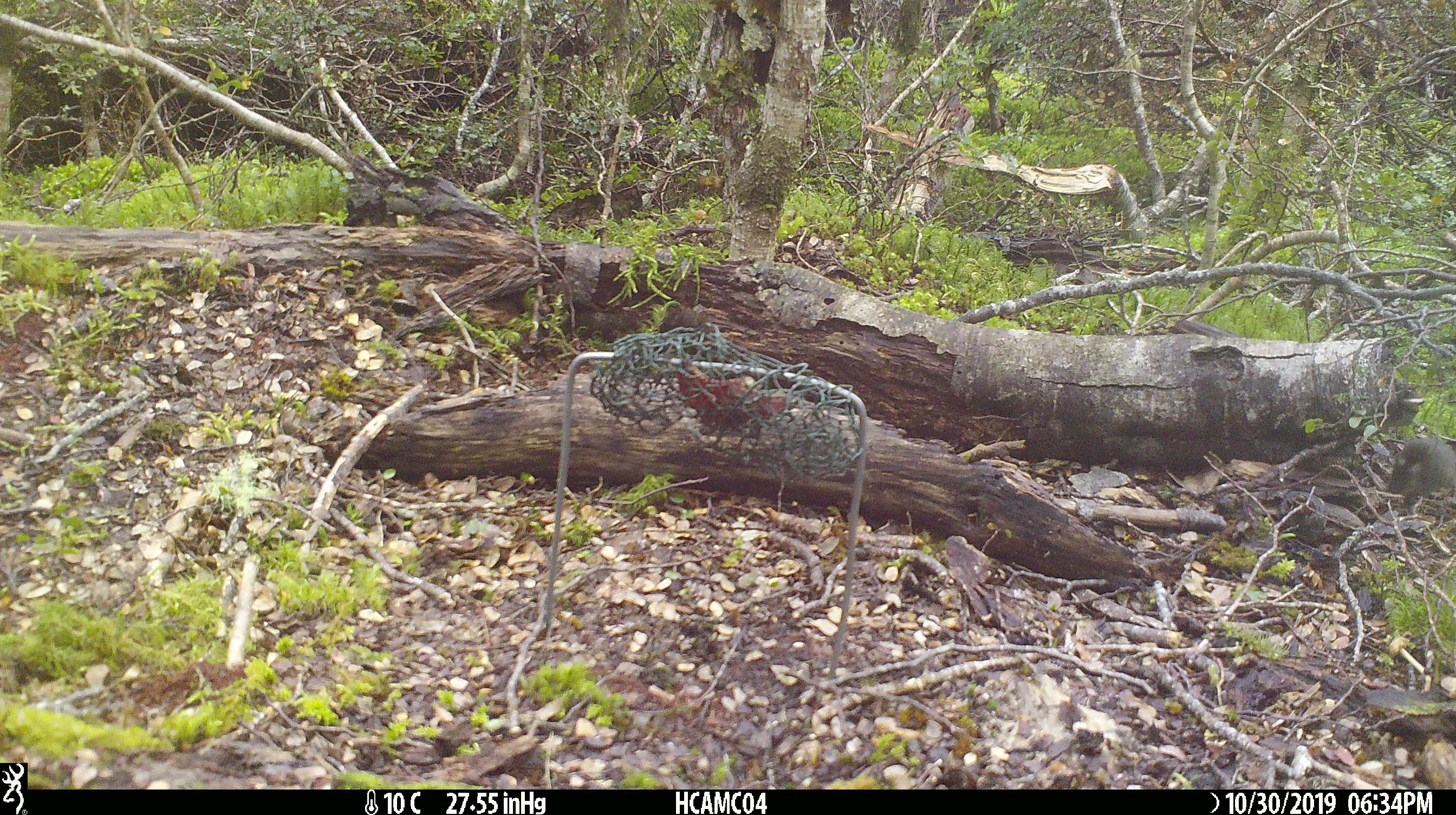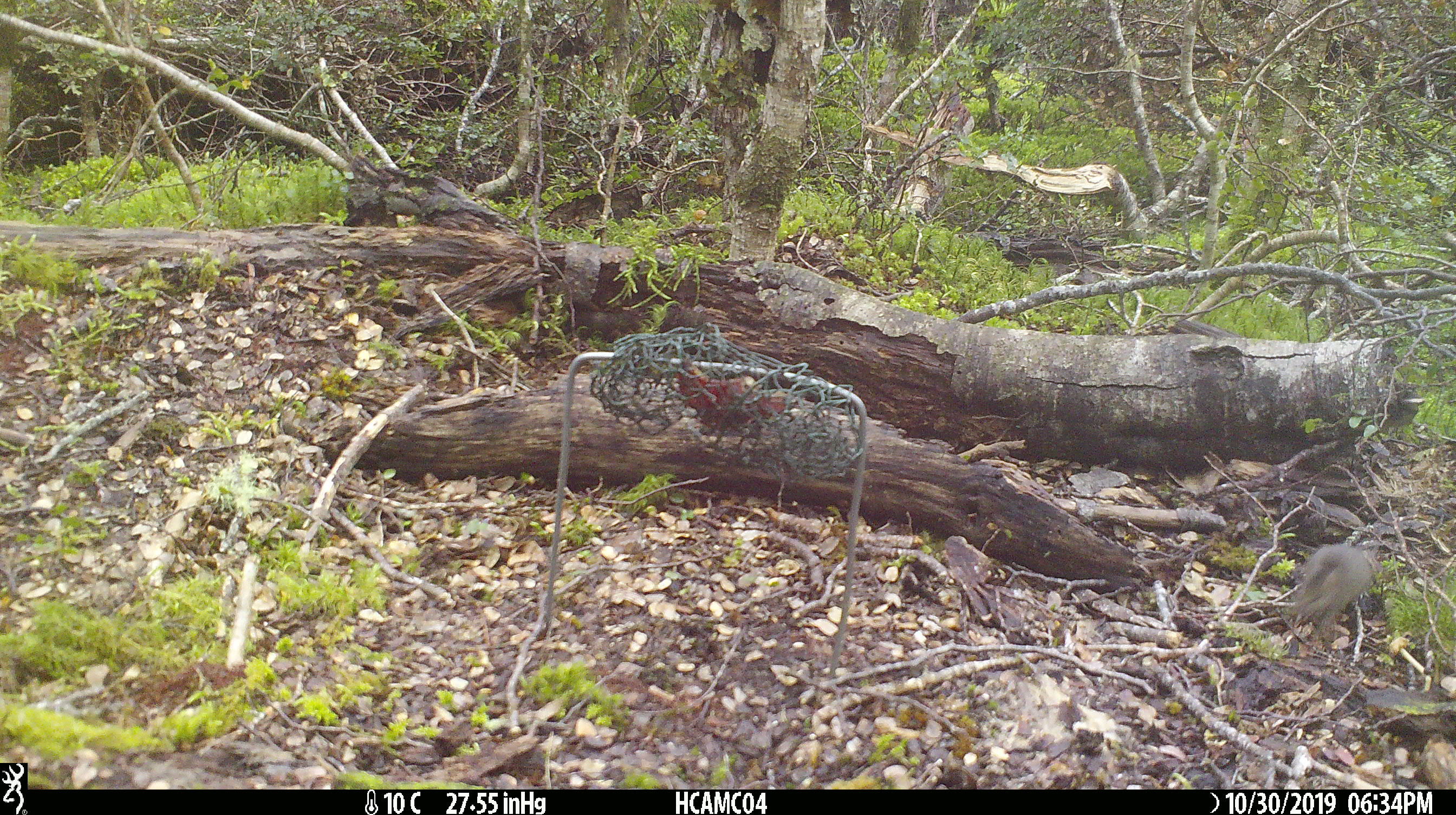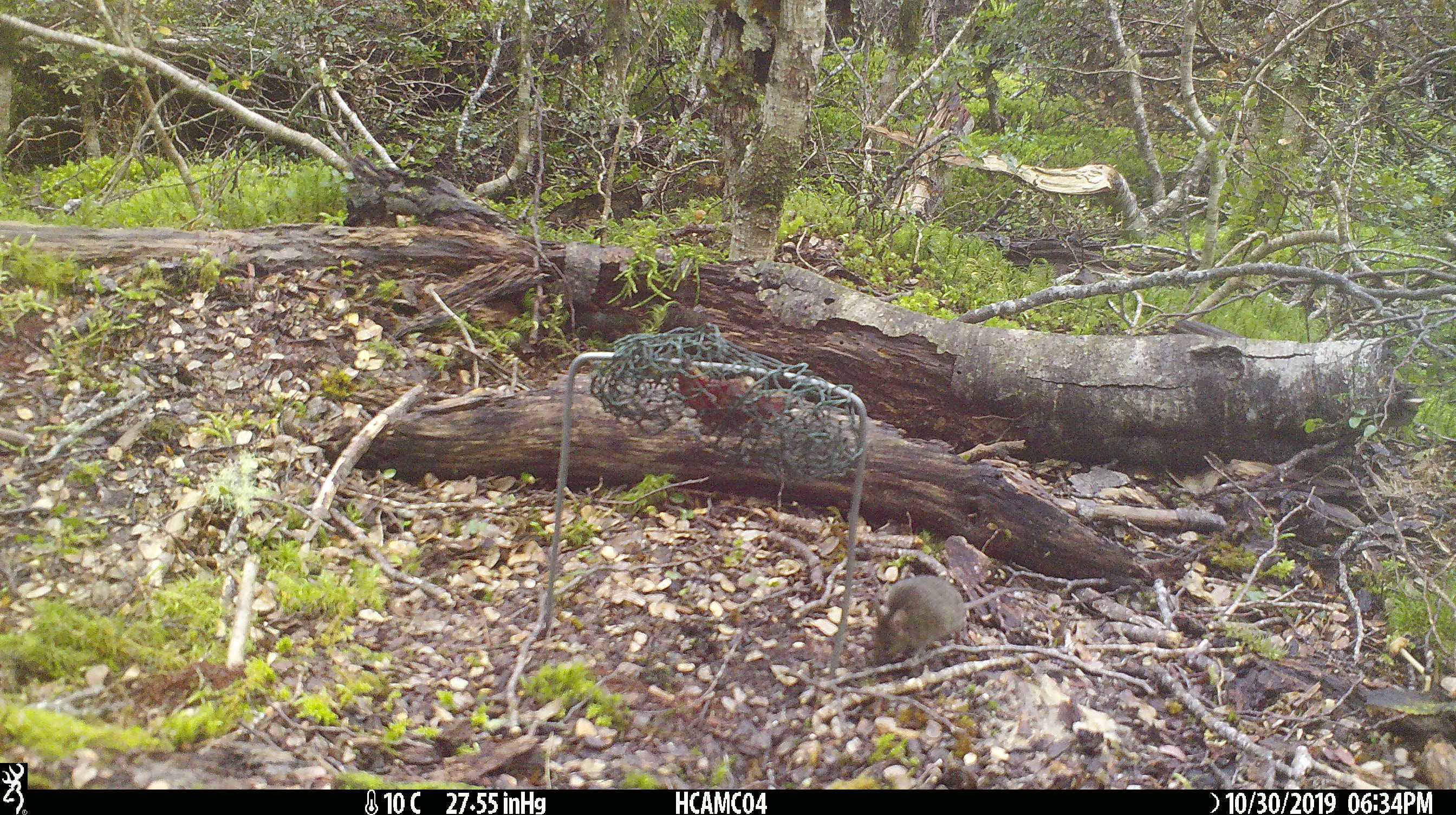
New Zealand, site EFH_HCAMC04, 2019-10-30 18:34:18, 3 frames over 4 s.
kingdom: Animalia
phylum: Chordata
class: Mammalia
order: Rodentia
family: Muridae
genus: Mus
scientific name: Mus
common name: mouse